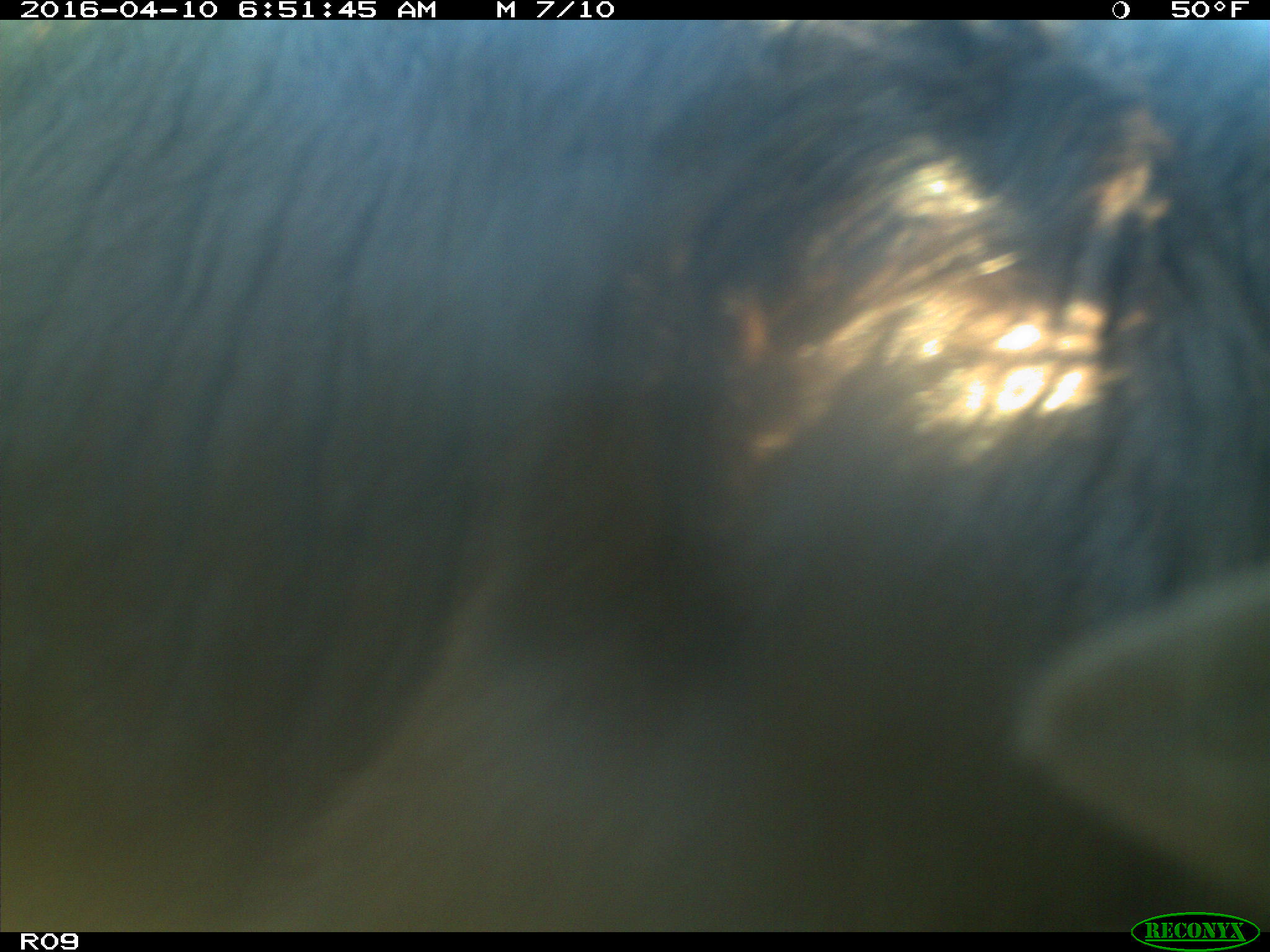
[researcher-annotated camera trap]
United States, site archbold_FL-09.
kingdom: Animalia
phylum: Chordata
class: Mammalia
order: Artiodactyla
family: Bovidae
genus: Bos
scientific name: Bos taurus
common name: domestic cow